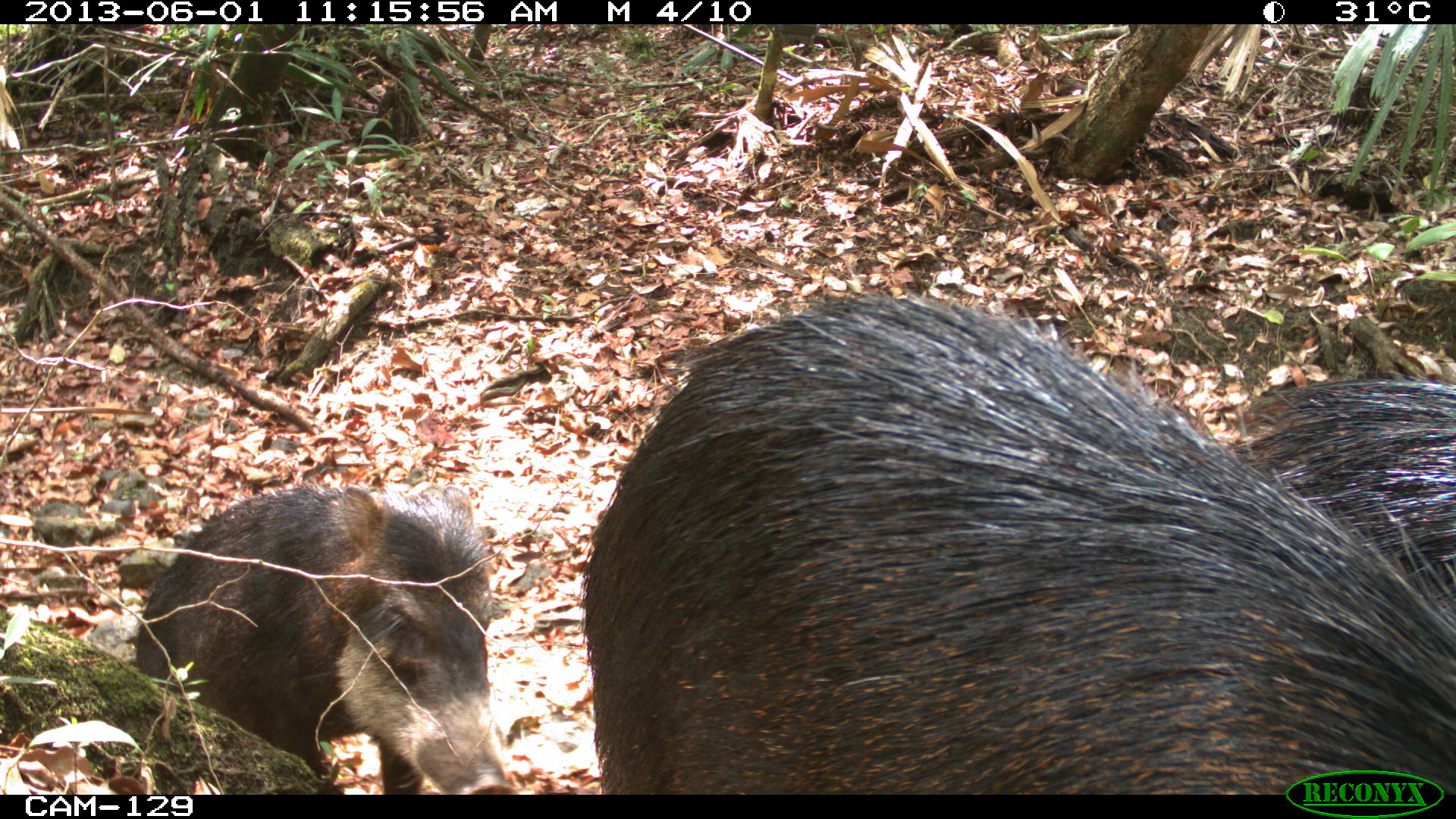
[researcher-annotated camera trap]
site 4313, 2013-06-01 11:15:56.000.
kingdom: Animalia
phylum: Chordata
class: Mammalia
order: Artiodactyla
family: Tayassuidae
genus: Tayassu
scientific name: Tayassu pecari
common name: white-lipped peccary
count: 6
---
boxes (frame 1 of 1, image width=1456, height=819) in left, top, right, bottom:
tayassu pecari: 578, 287, 1455, 796; 135, 481, 517, 793; 1236, 377, 1452, 588